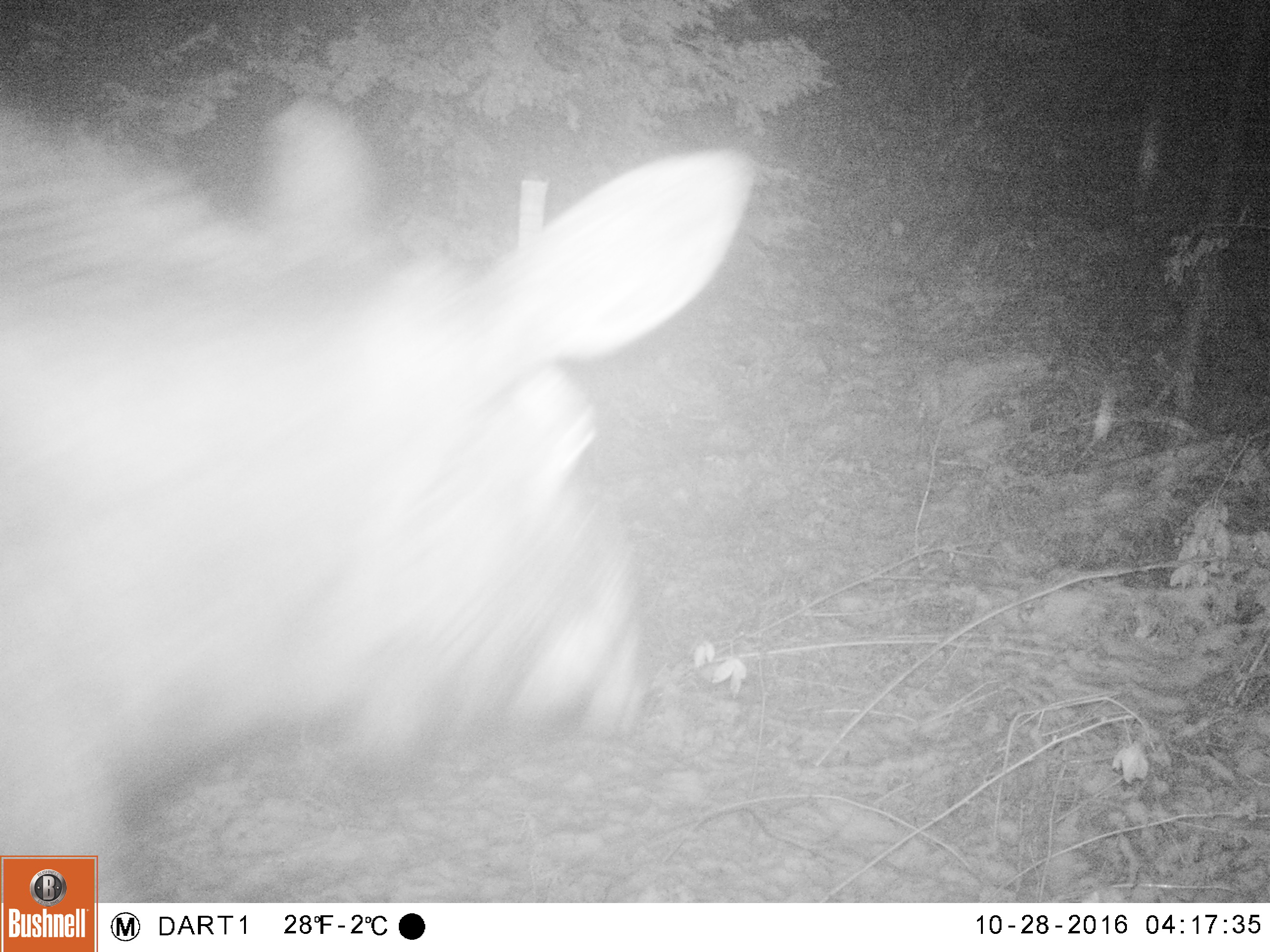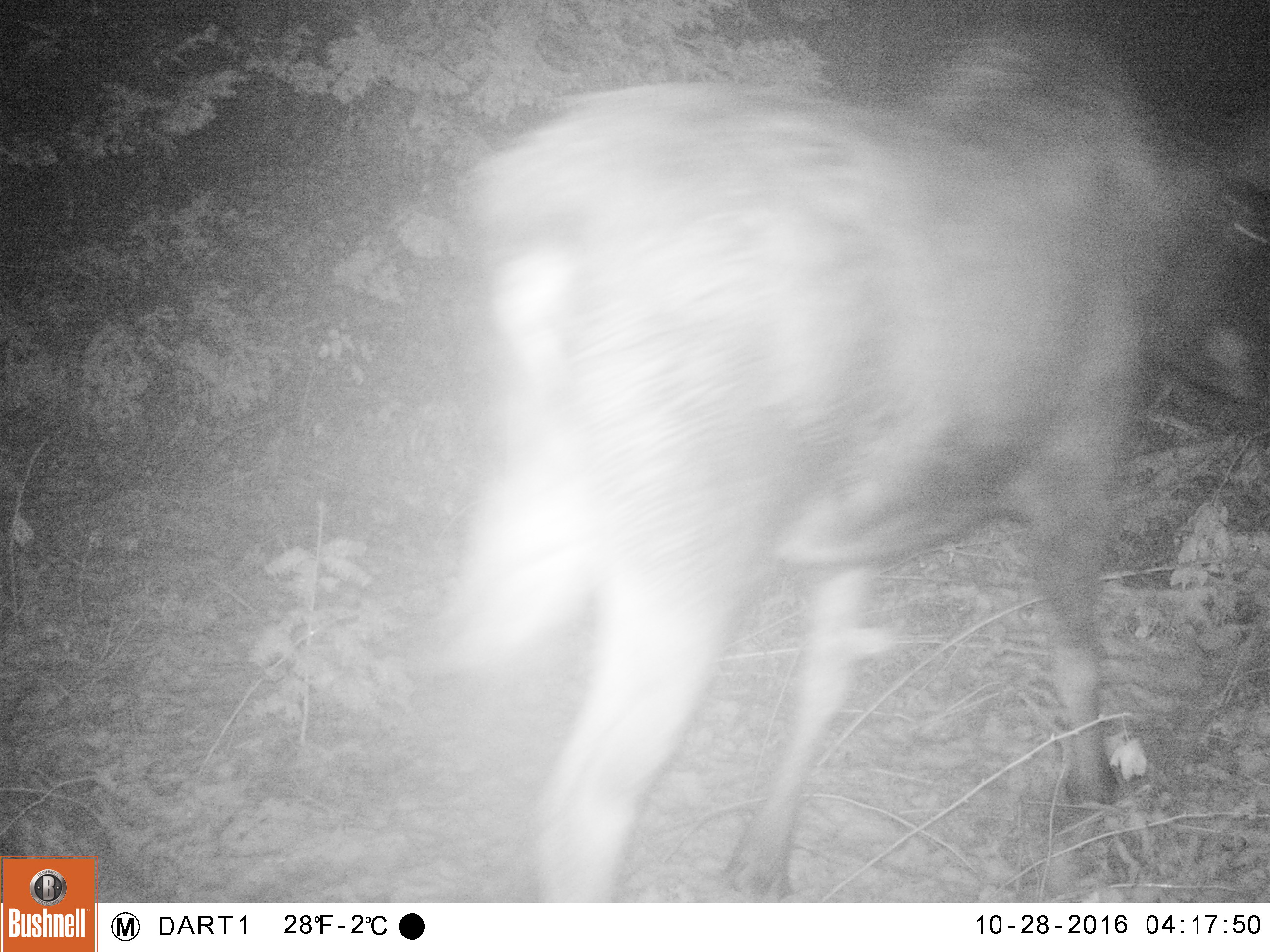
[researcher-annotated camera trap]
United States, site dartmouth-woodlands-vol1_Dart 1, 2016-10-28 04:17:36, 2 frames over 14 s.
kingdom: Animalia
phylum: Chordata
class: Mammalia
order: Artiodactyla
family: Cervidae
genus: Alces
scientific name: Alces alces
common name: moose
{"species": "moose (Alces alces)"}